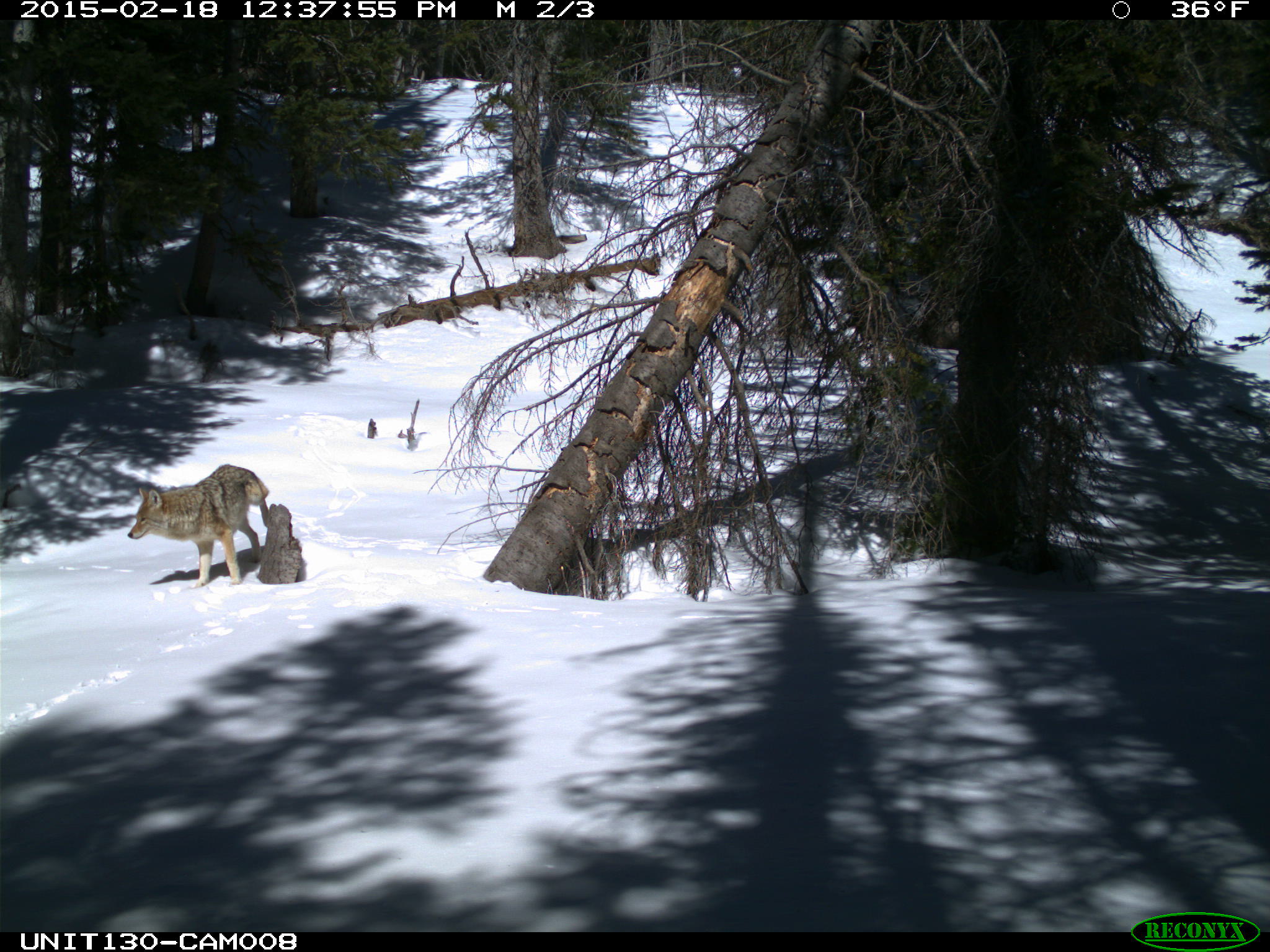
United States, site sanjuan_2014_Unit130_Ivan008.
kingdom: Animalia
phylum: Chordata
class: Mammalia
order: Carnivora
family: Canidae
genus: Canis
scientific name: Canis latrans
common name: coyote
Canis latrans (coyote).